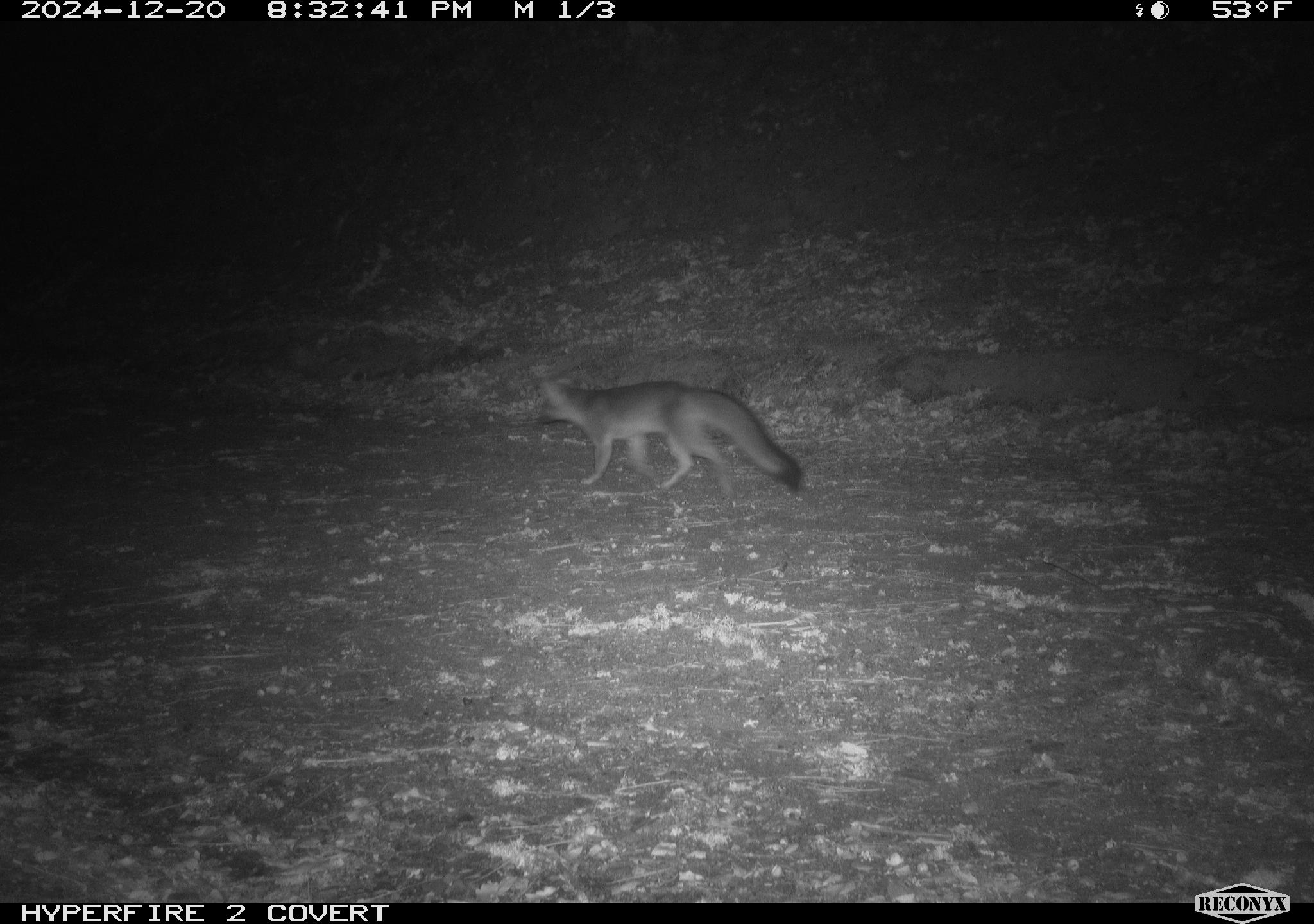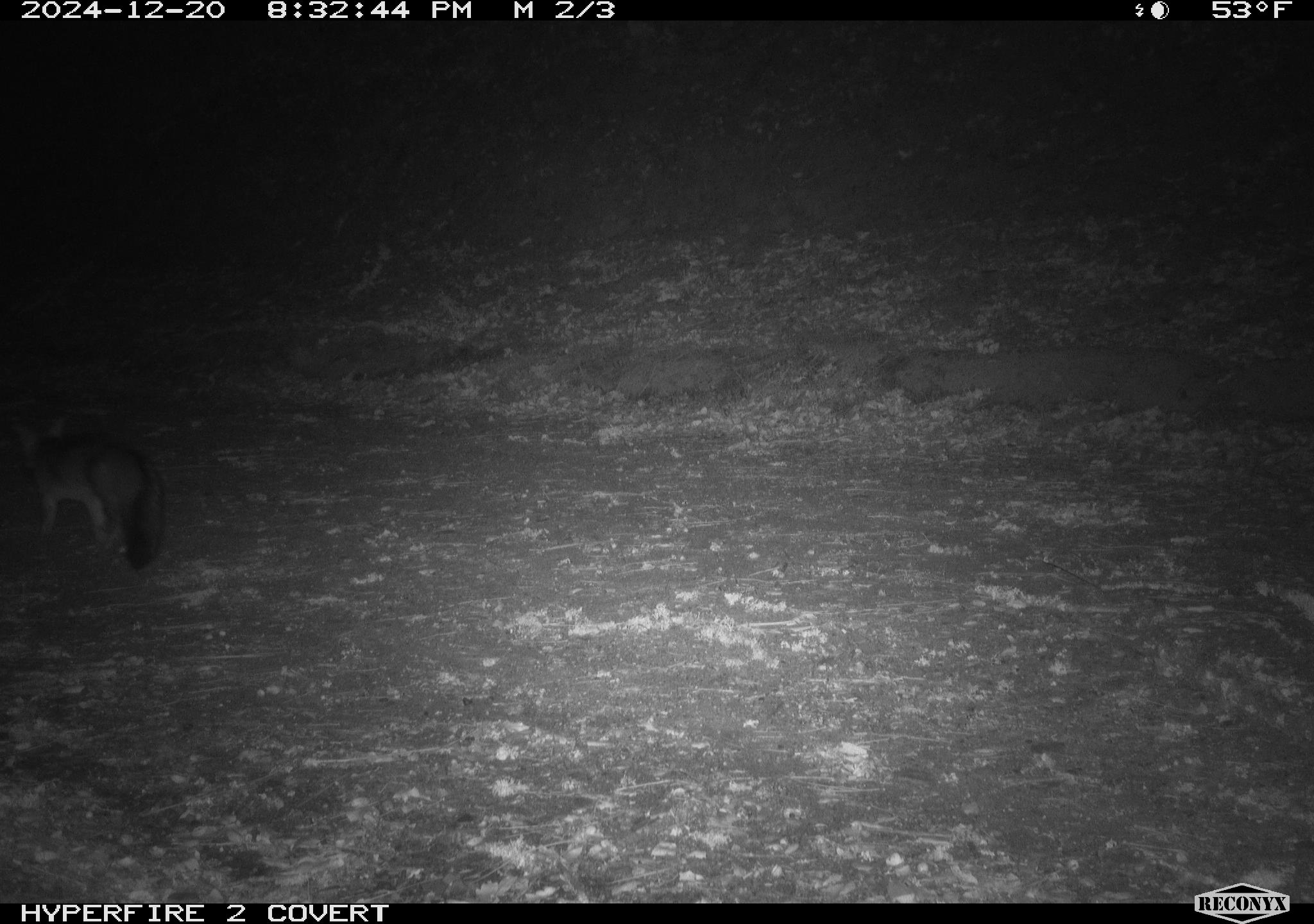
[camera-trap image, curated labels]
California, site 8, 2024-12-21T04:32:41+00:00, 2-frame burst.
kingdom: Animalia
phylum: Chordata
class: Mammalia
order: Carnivora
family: Canidae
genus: Urocyon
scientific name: Urocyon cinereoargenteus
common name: gray fox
Gray fox (Urocyon cinereoargenteus).